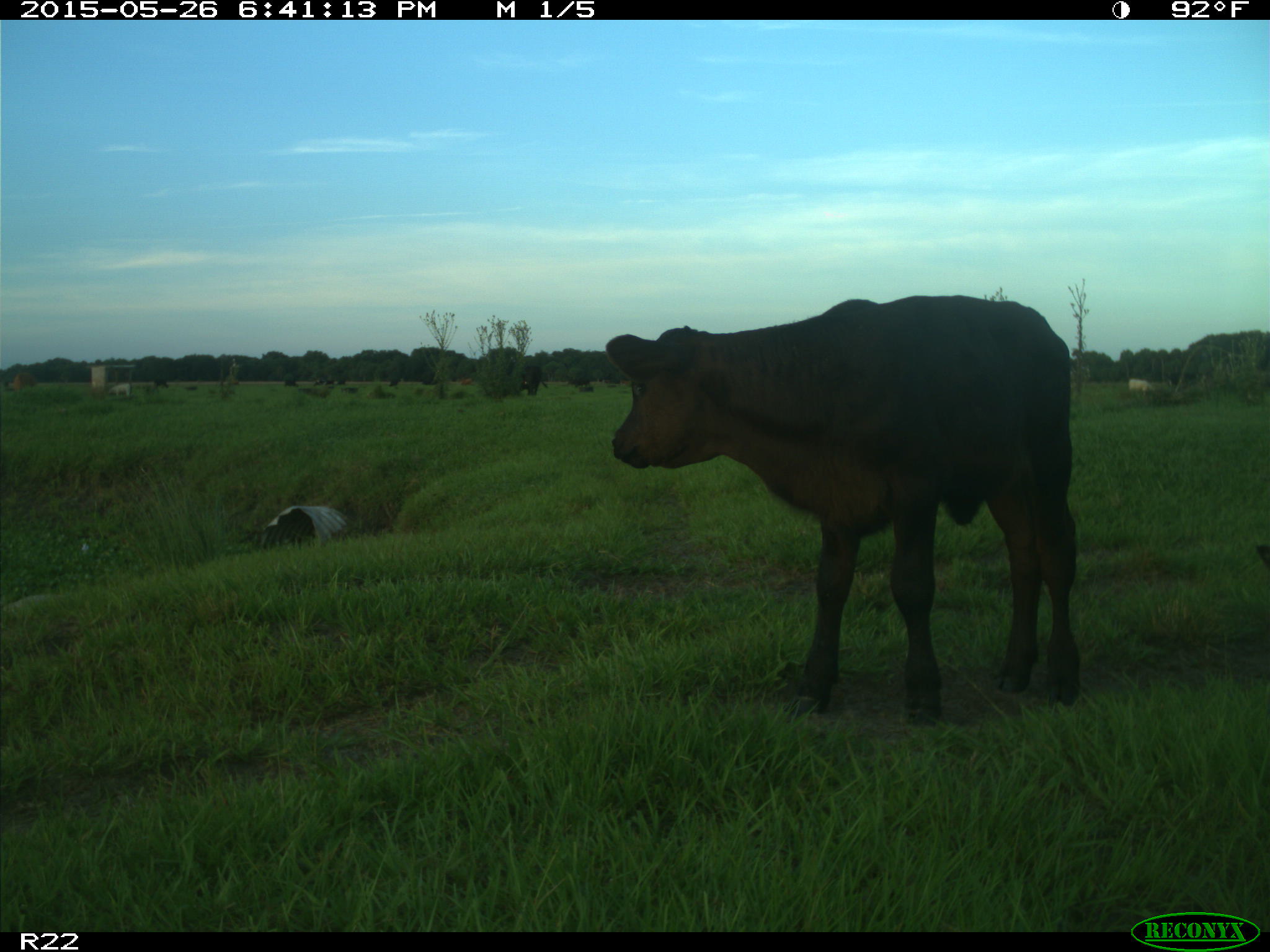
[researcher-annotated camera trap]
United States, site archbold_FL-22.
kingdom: Animalia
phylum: Chordata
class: Mammalia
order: Artiodactyla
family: Bovidae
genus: Bos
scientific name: Bos taurus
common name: domestic cow